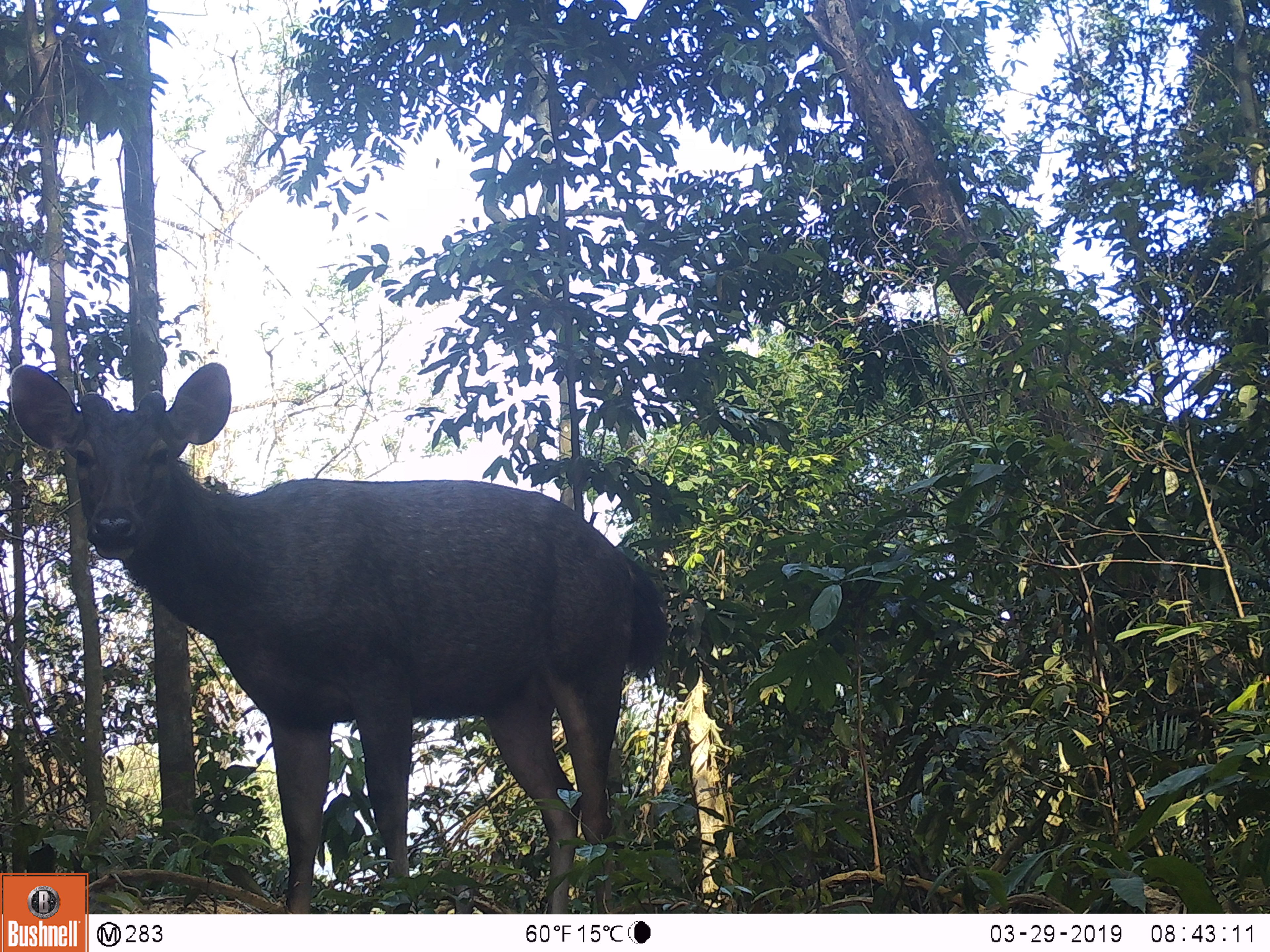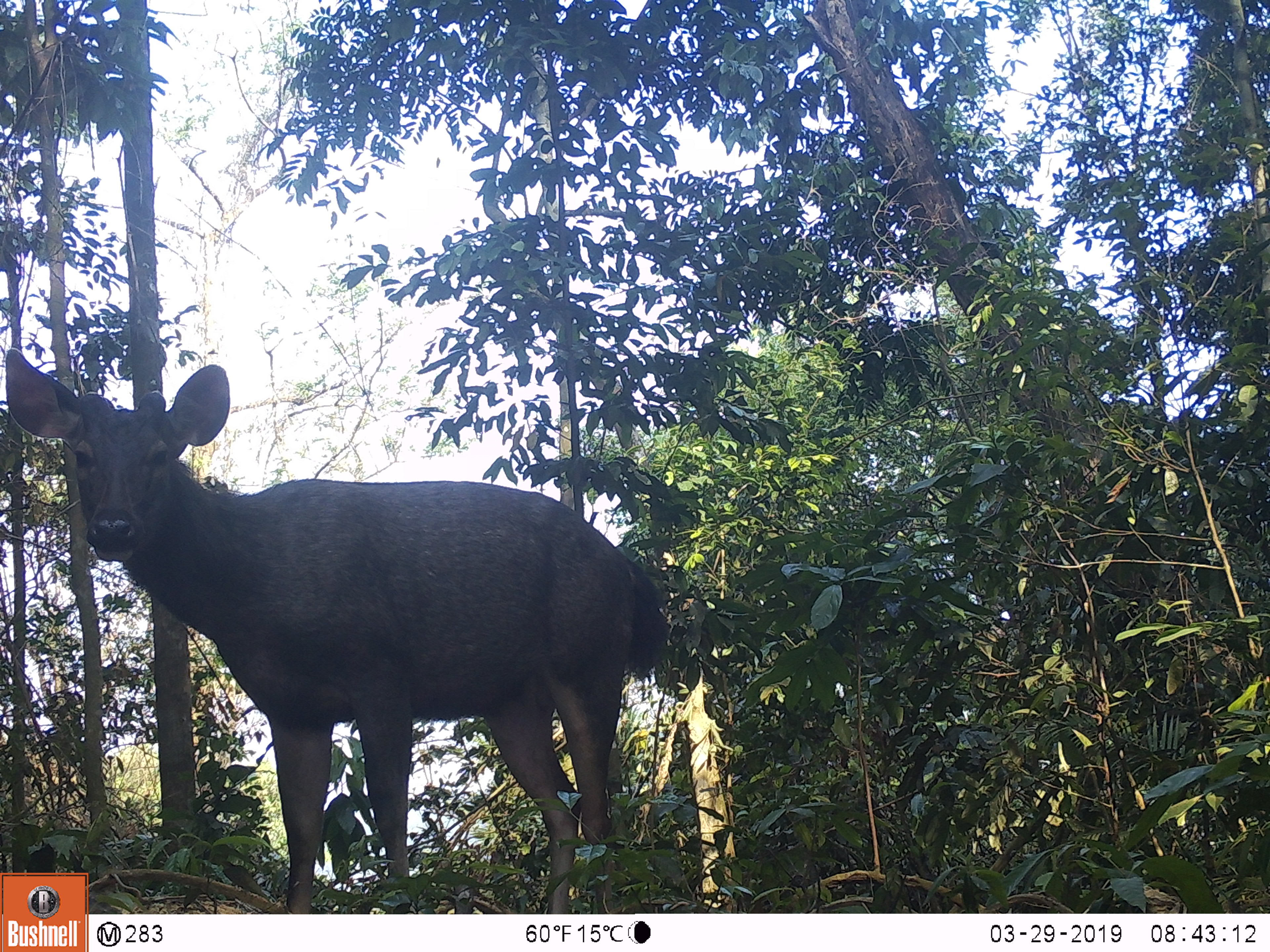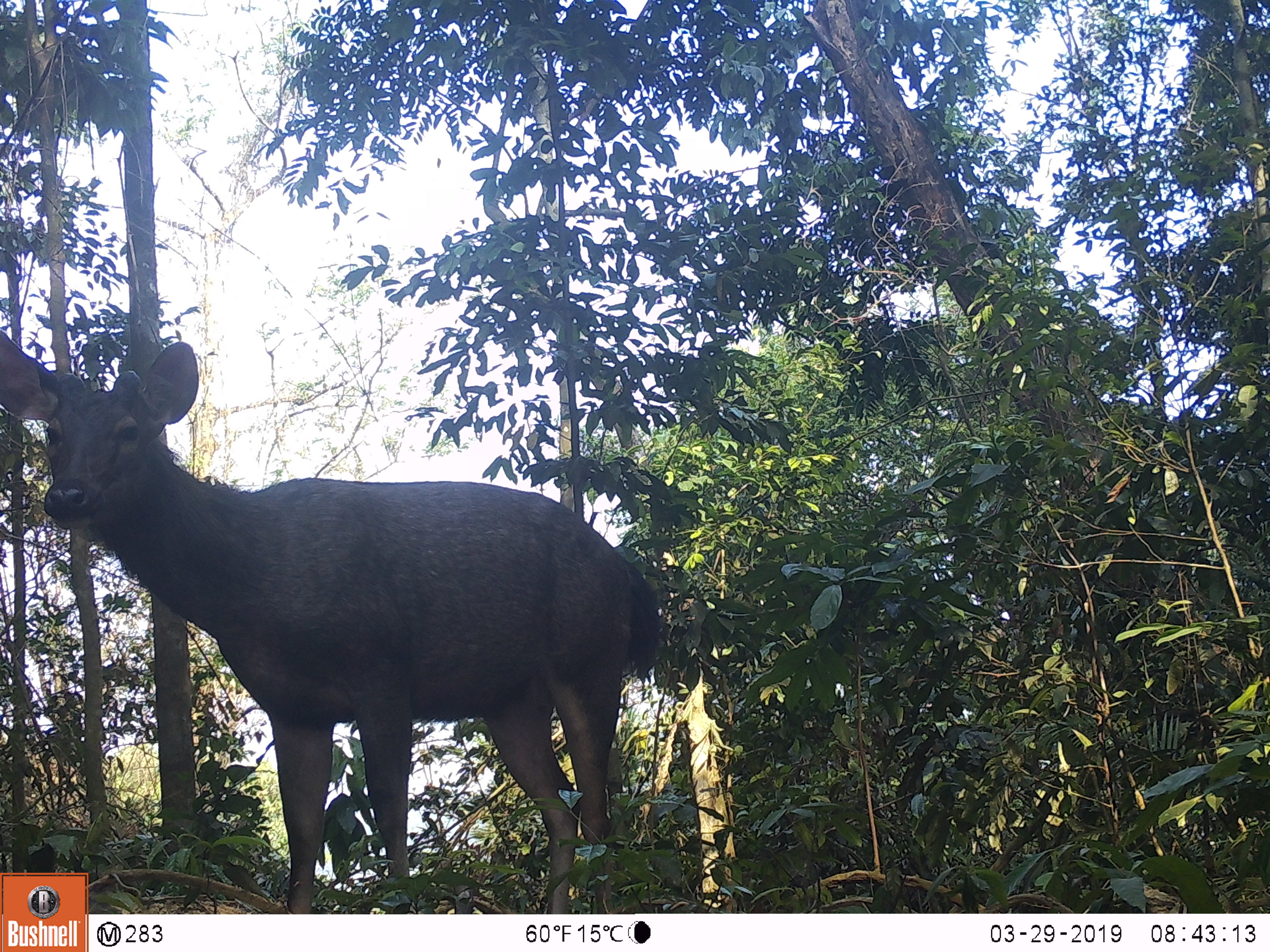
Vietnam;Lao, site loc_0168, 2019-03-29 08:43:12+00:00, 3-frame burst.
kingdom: Animalia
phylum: Chordata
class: Mammalia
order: Artiodactyla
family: Cervidae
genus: Rusa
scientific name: Rusa unicolor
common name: sambar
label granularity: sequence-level